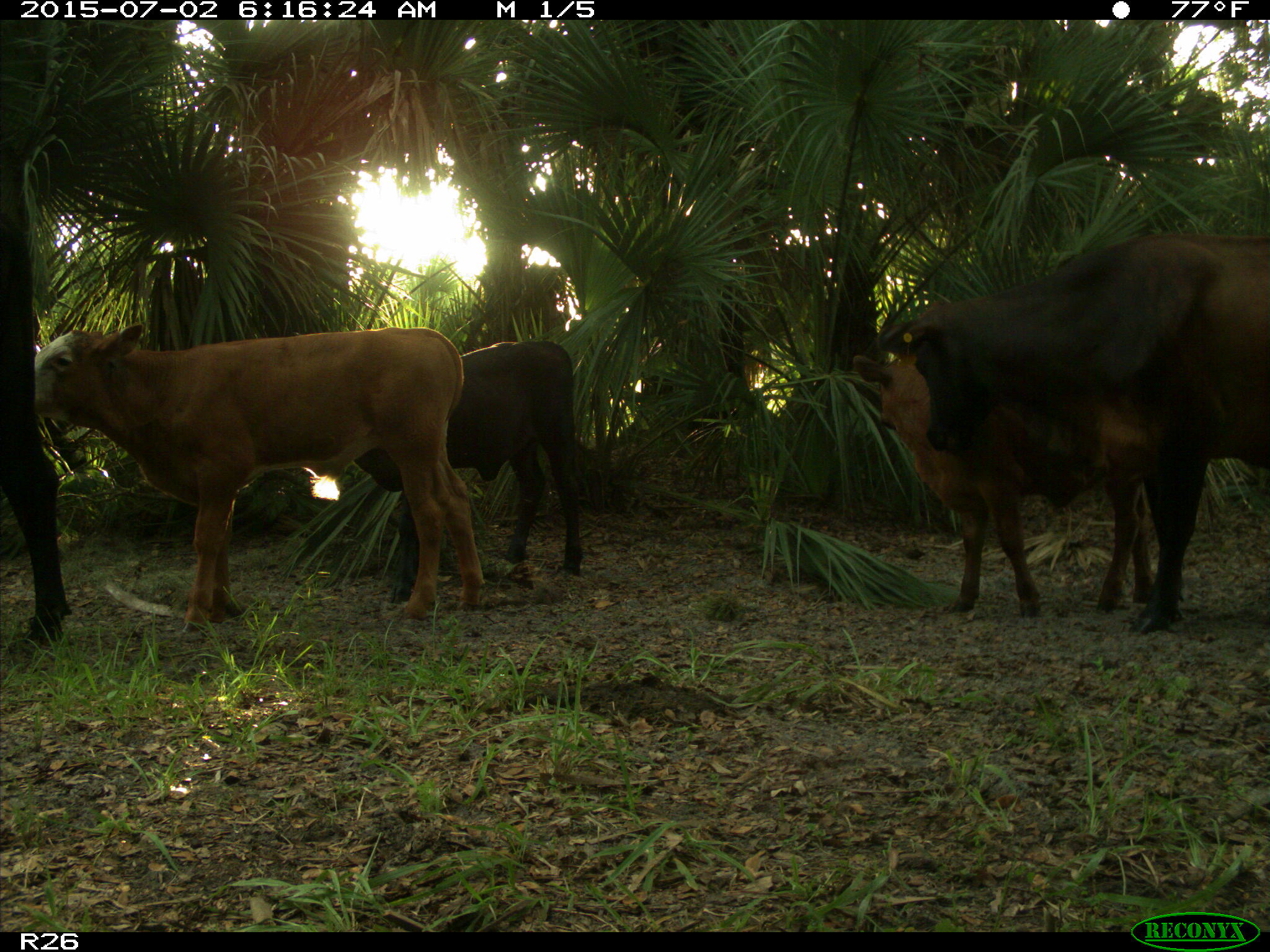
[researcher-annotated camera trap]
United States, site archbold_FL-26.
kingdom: Animalia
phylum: Chordata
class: Mammalia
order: Artiodactyla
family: Bovidae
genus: Bos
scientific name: Bos taurus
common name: domestic cow